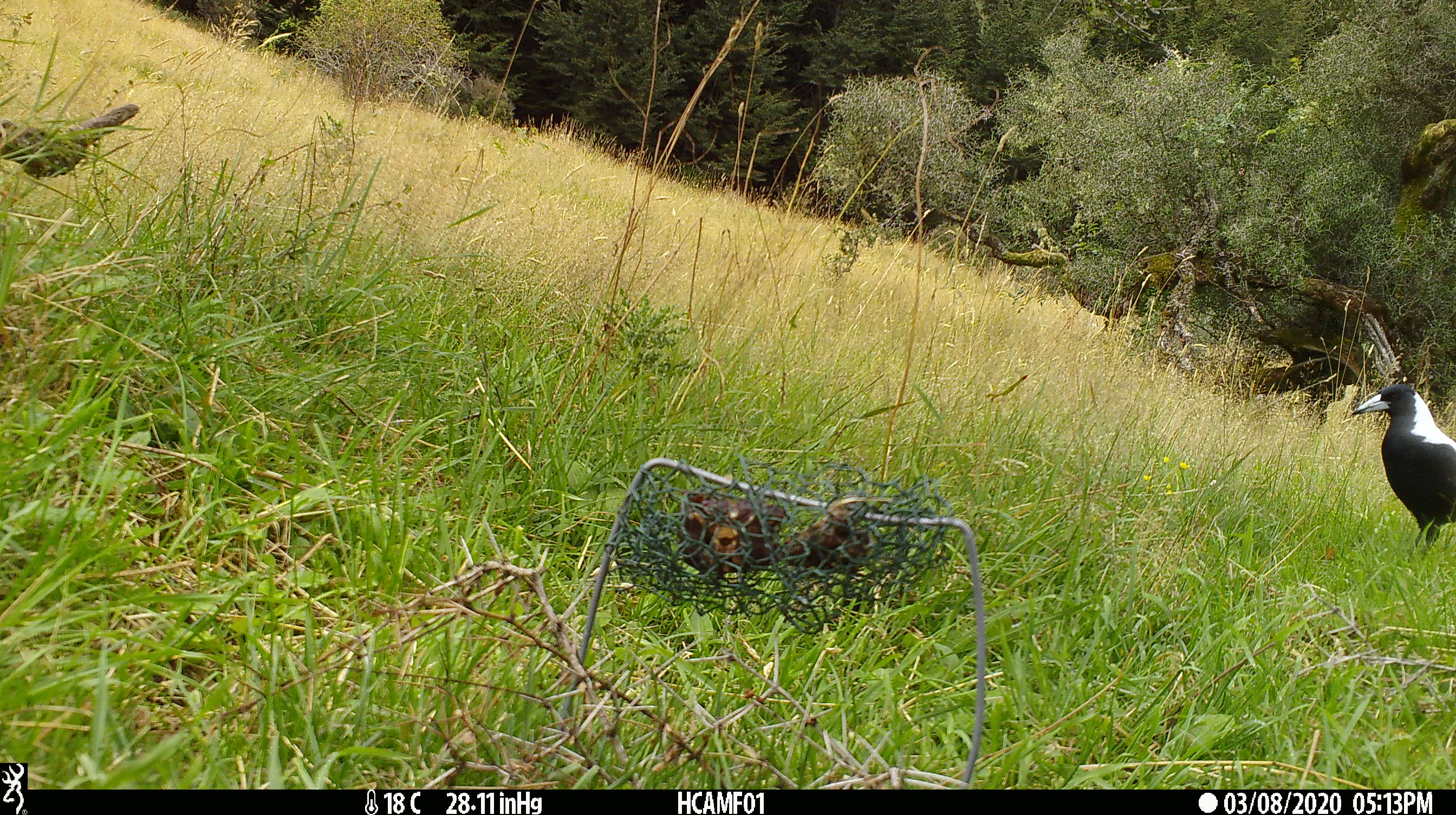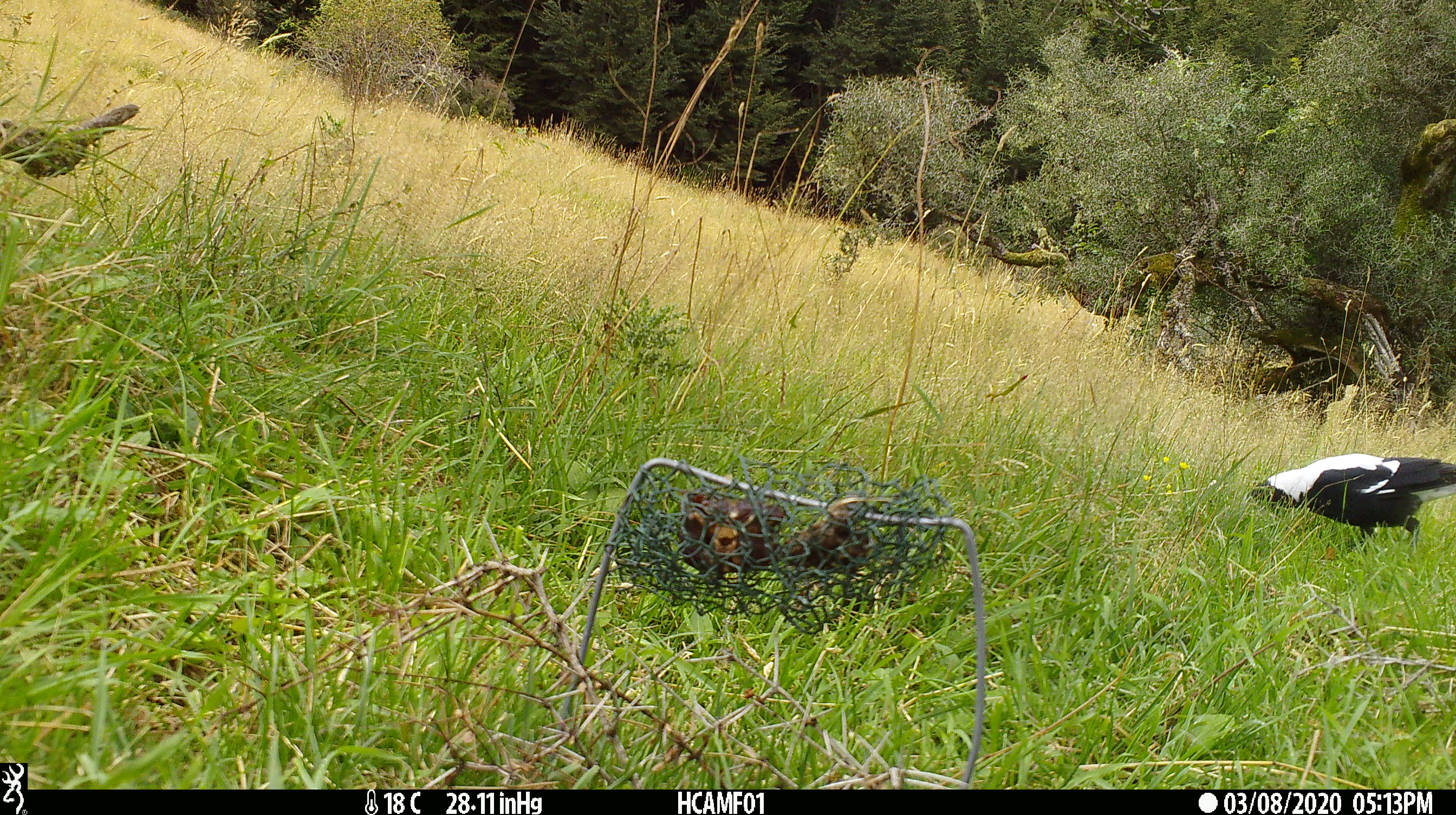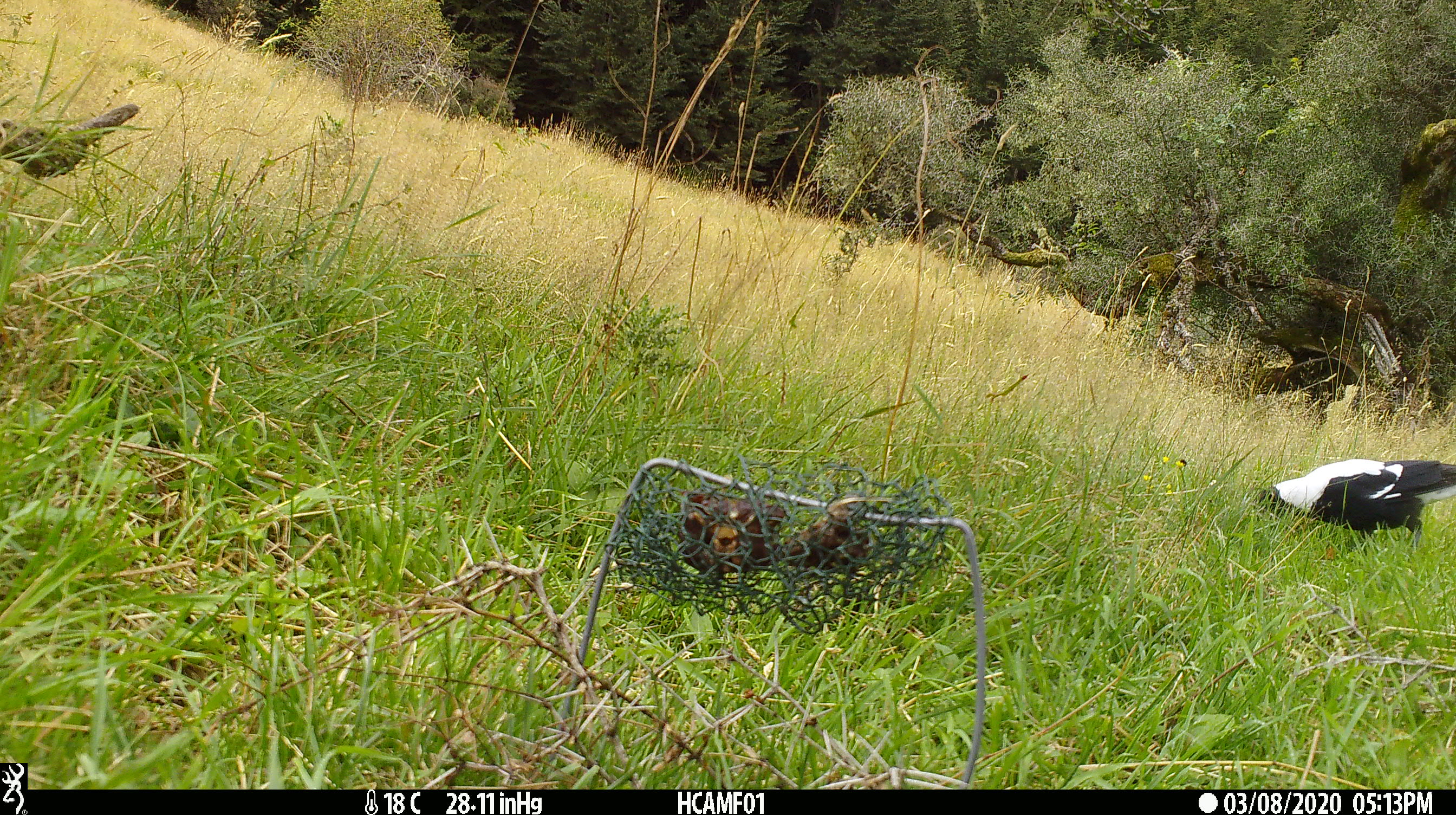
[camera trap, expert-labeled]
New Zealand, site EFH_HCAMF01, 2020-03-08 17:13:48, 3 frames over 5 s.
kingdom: Animalia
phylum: Chordata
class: Aves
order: Passeriformes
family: Artamidae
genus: Gymnorhina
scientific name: Gymnorhina tibicen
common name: australian magpie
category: magpie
Magpie (australian magpie) (Gymnorhina tibicen).